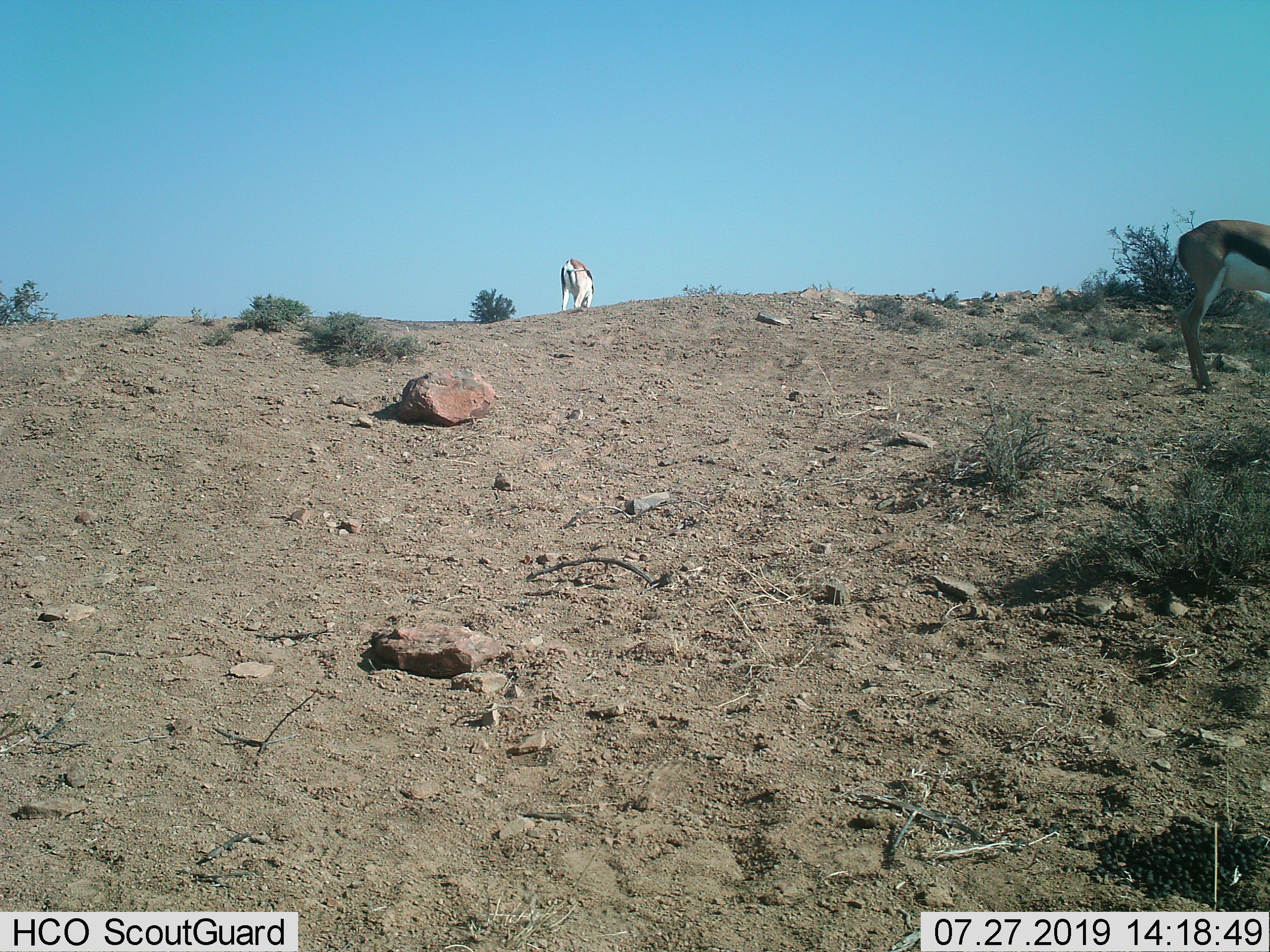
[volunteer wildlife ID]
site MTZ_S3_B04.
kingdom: Animalia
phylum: Chordata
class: Mammalia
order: Artiodactyla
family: Bovidae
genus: Antidorcas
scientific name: Antidorcas marsupialis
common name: springbok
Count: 2.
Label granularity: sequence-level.